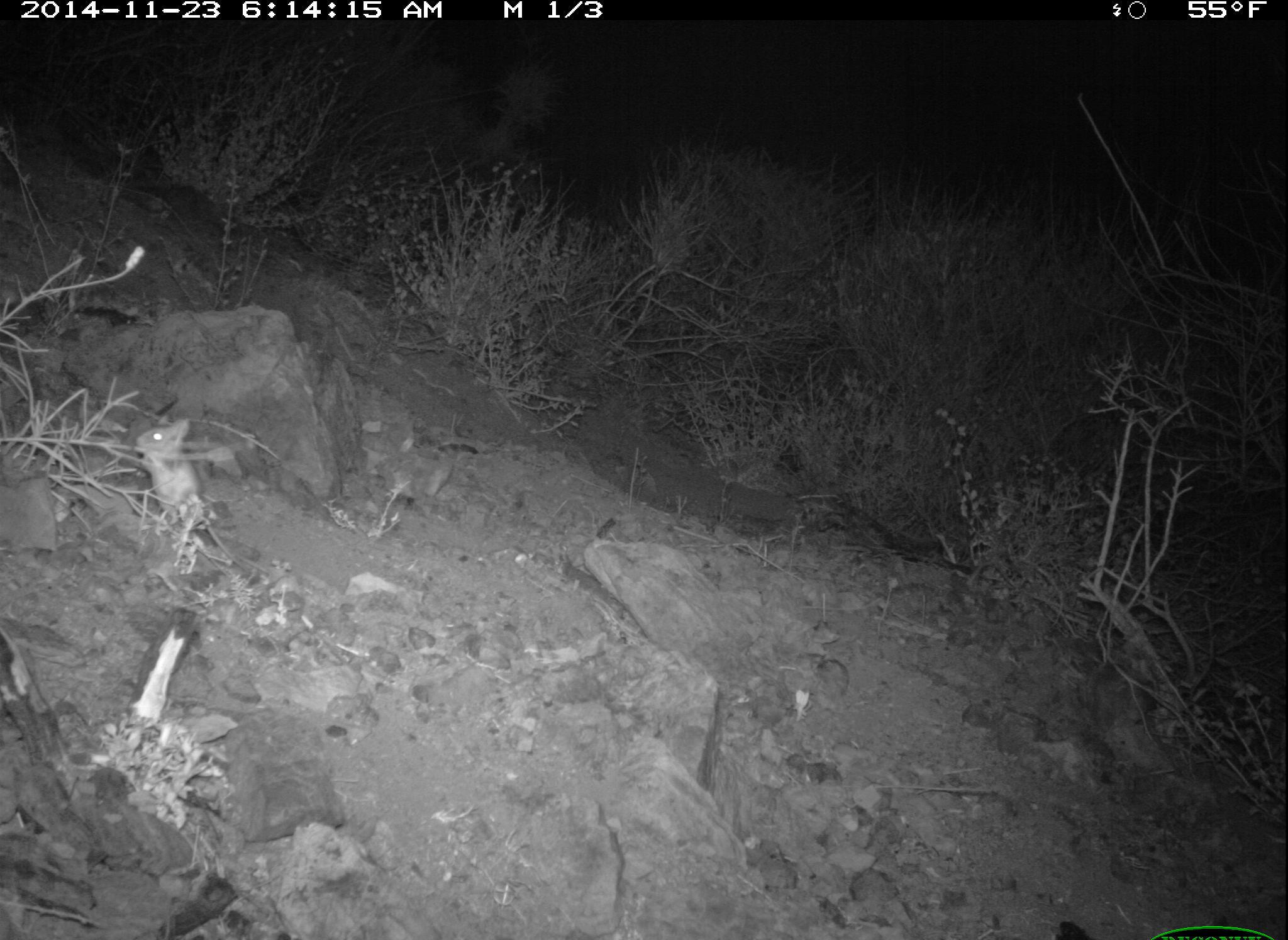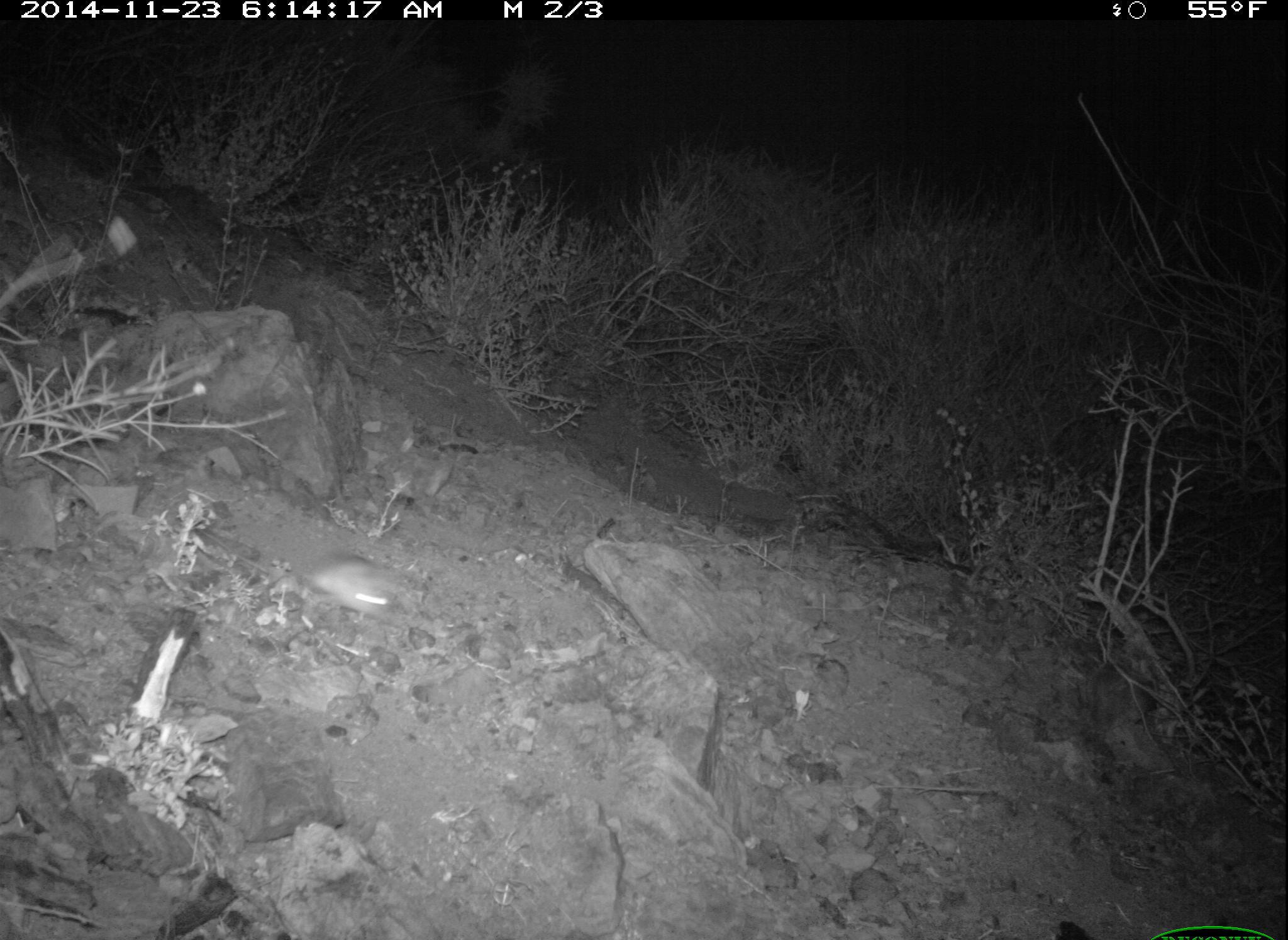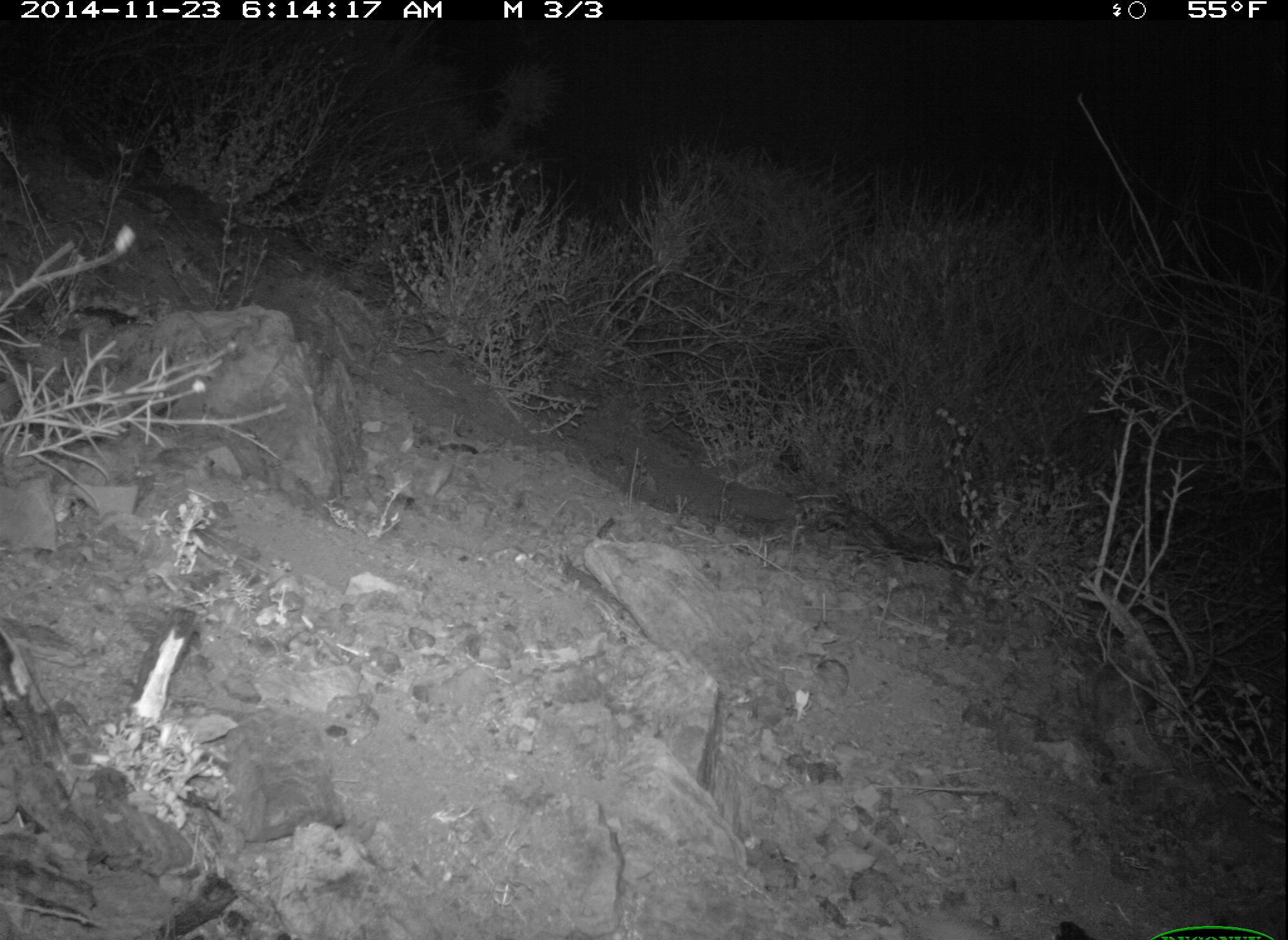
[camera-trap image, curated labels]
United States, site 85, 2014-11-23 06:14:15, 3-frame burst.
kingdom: Animalia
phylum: Chordata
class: Mammalia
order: Rodentia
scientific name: Rodentia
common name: rodent